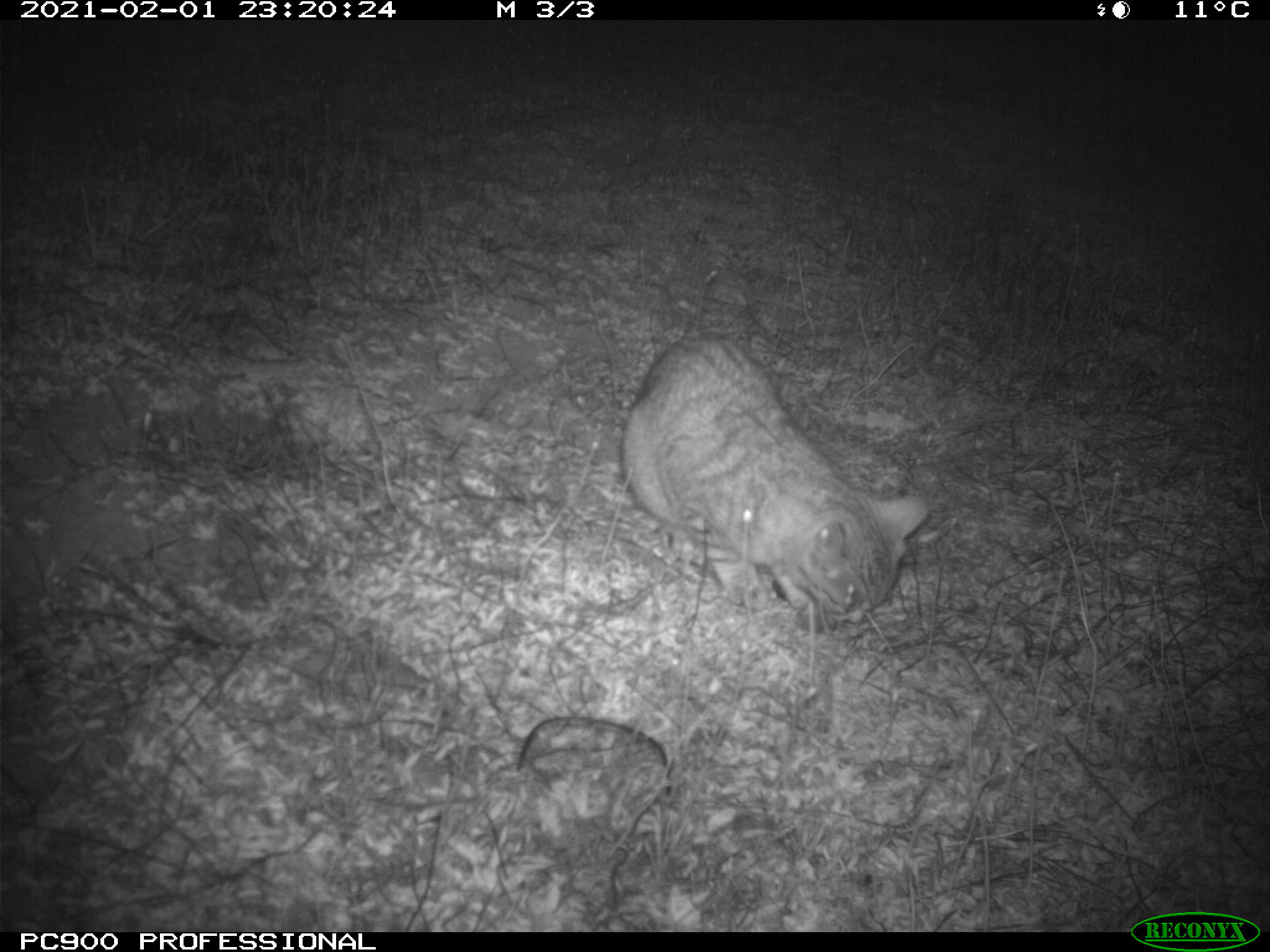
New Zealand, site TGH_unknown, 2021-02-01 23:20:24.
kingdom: Animalia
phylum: Chordata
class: Mammalia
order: Carnivora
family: Felidae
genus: Felis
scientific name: Felis catus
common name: domestic cat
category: cat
Cat (domestic cat) (Felis catus).